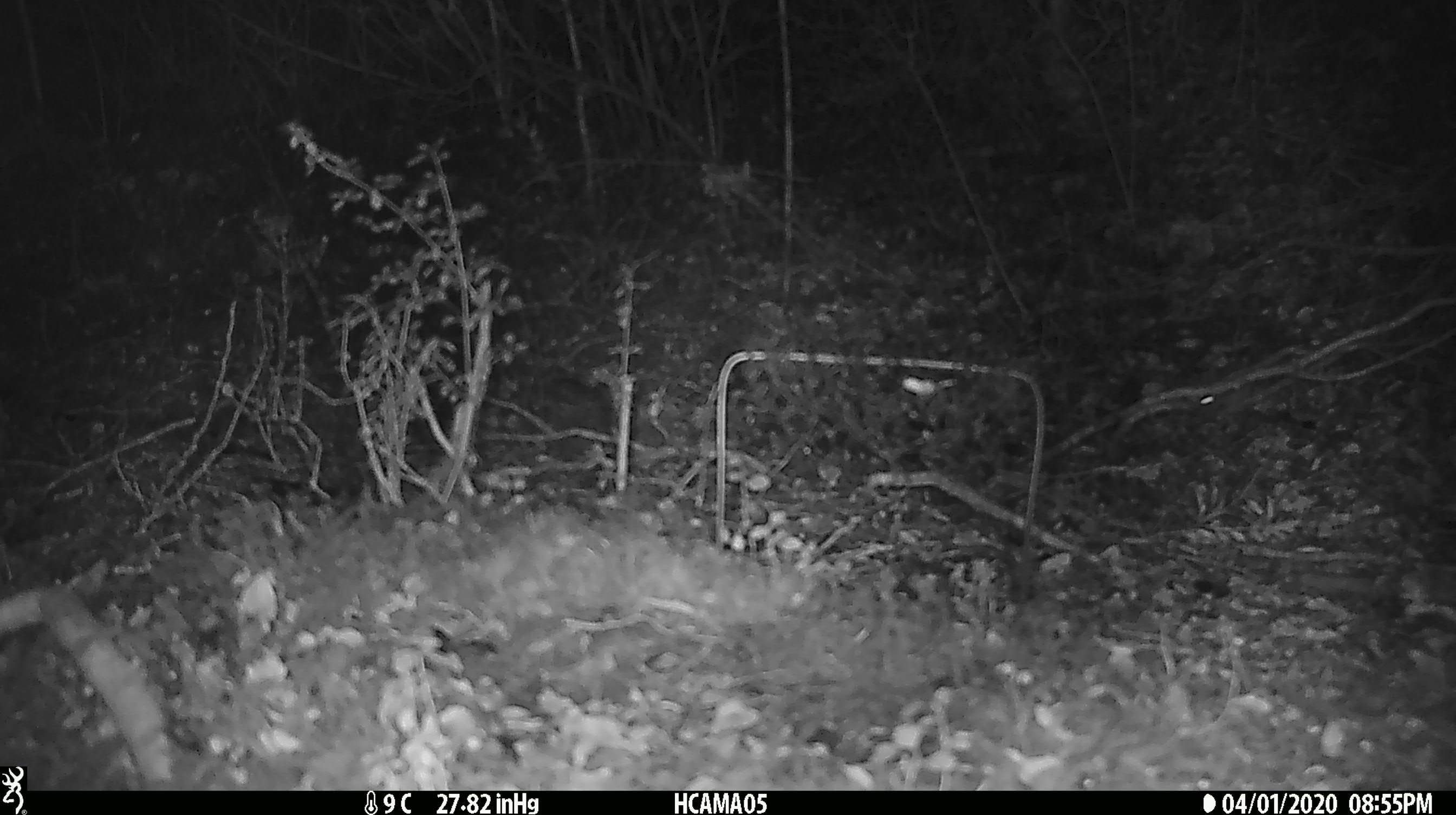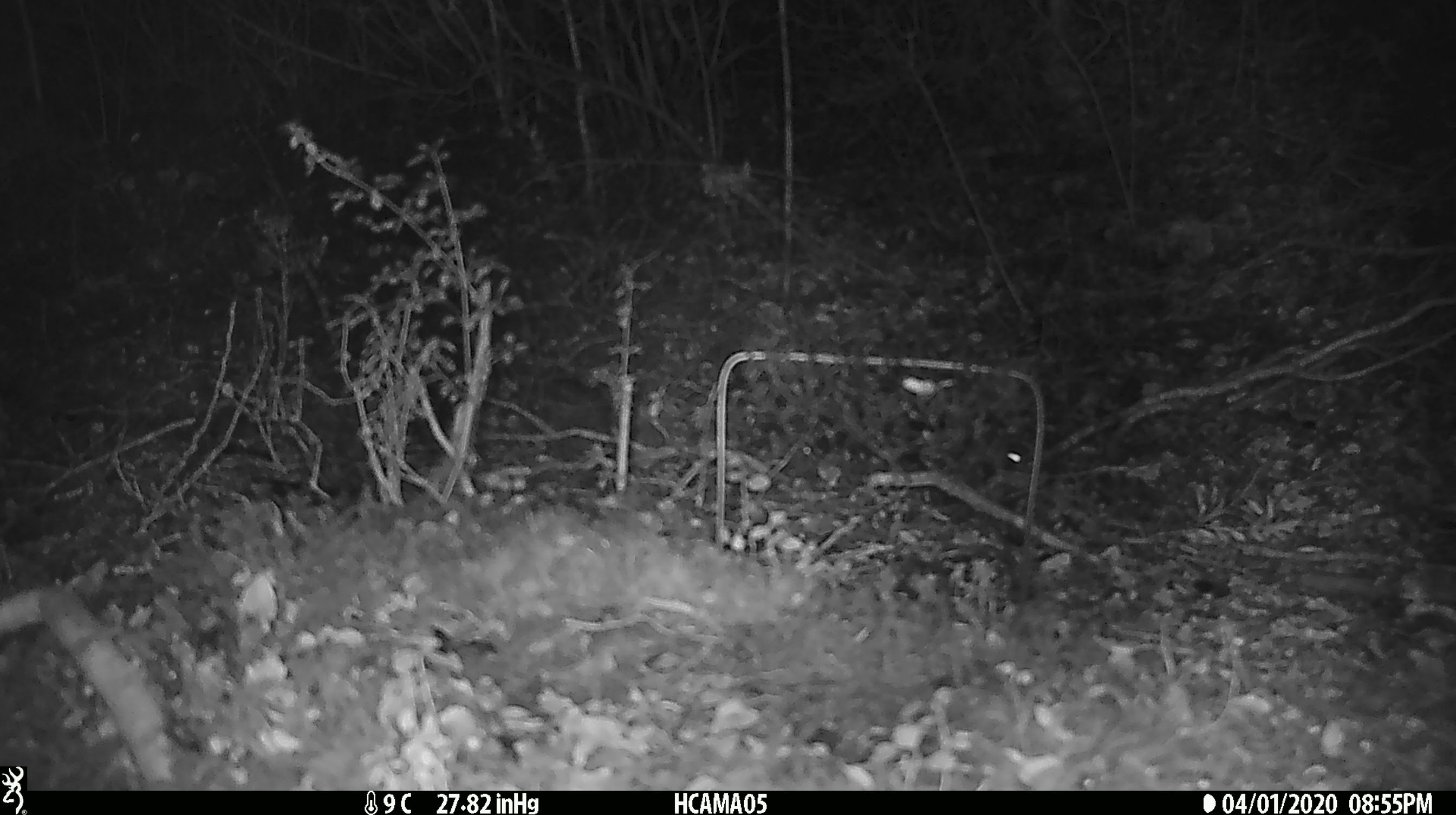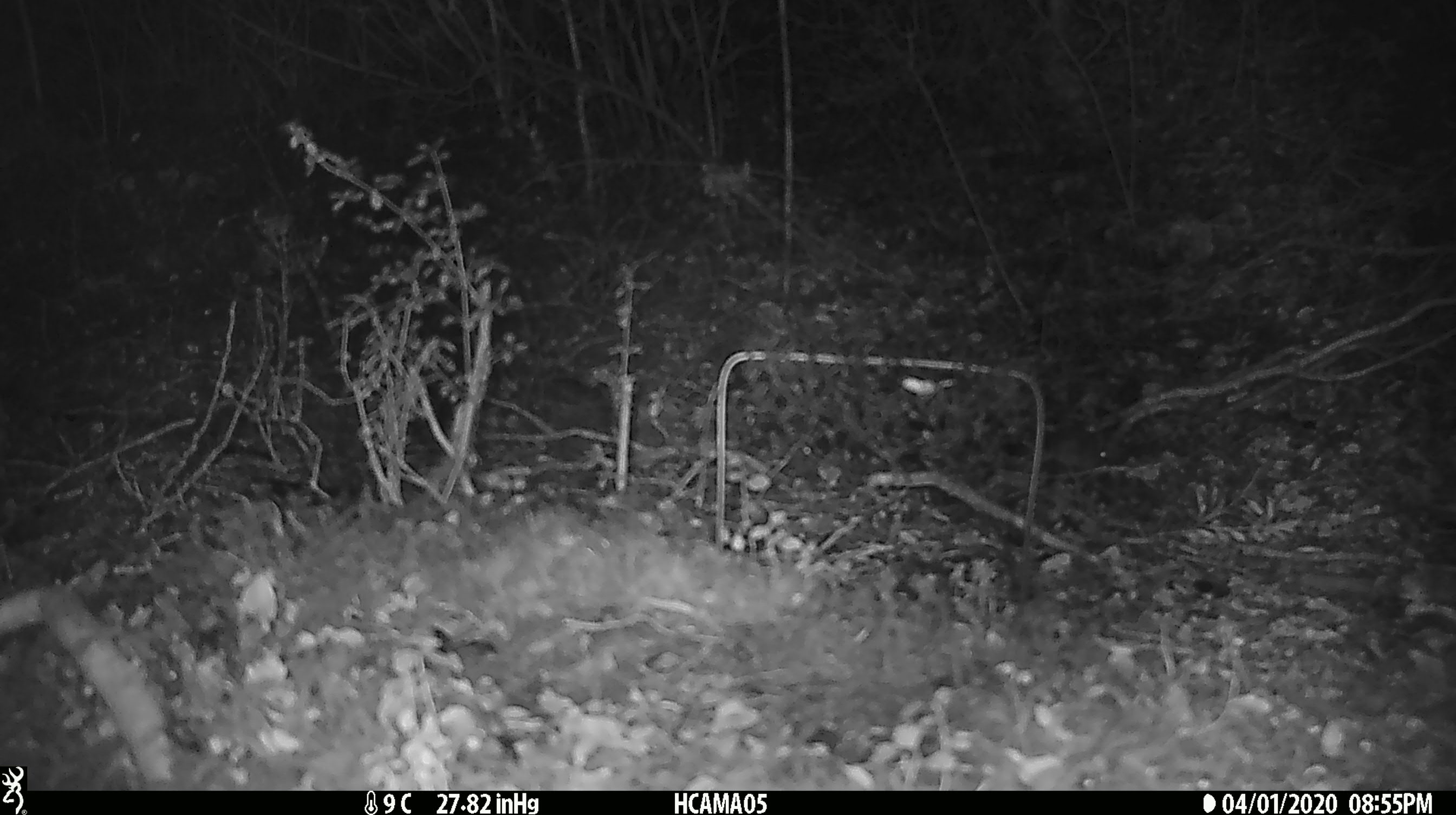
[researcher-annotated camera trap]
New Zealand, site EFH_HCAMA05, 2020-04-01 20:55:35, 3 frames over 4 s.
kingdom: Animalia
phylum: Chordata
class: Mammalia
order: Rodentia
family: Muridae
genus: Mus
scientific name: Mus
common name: mouse